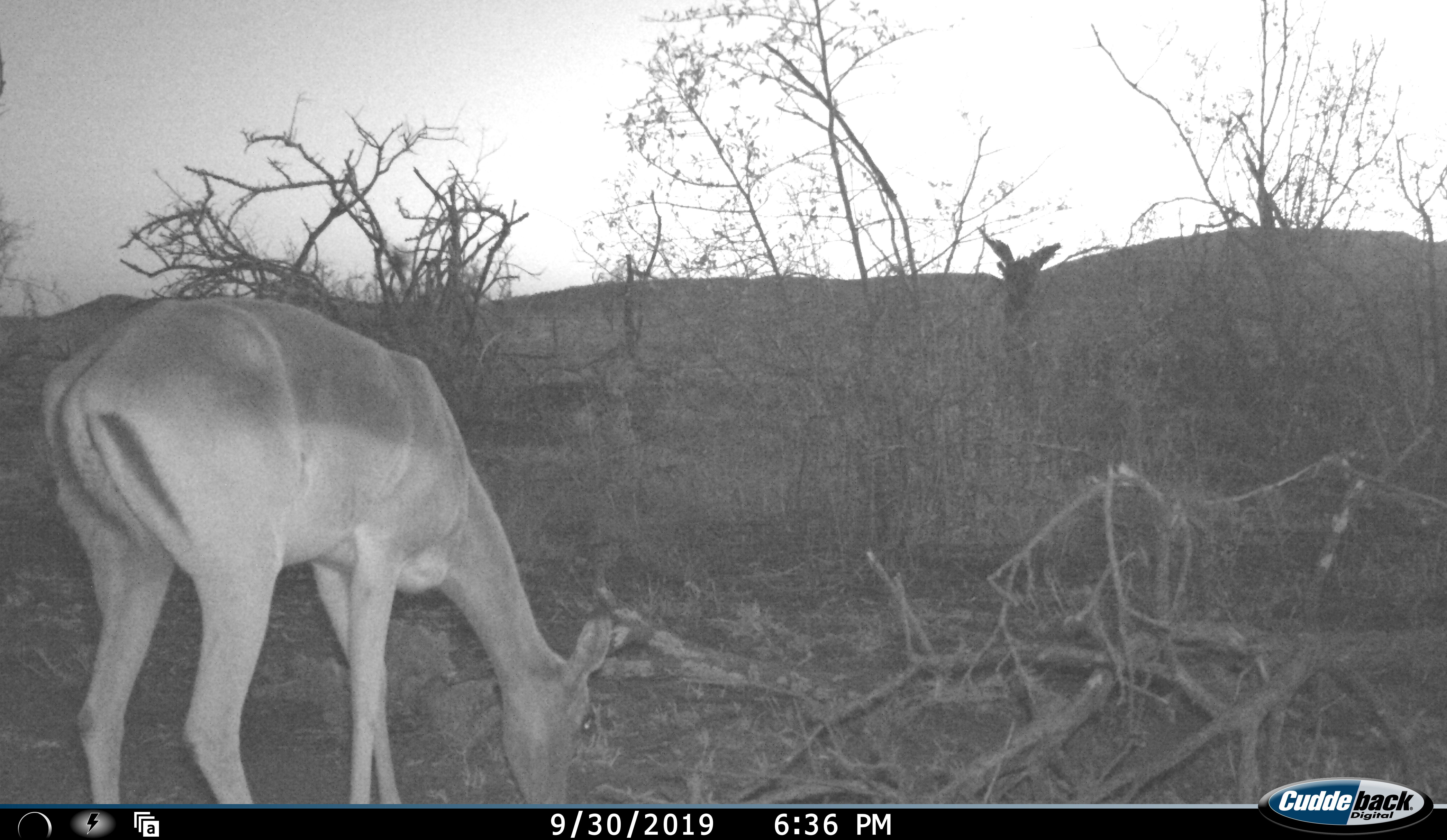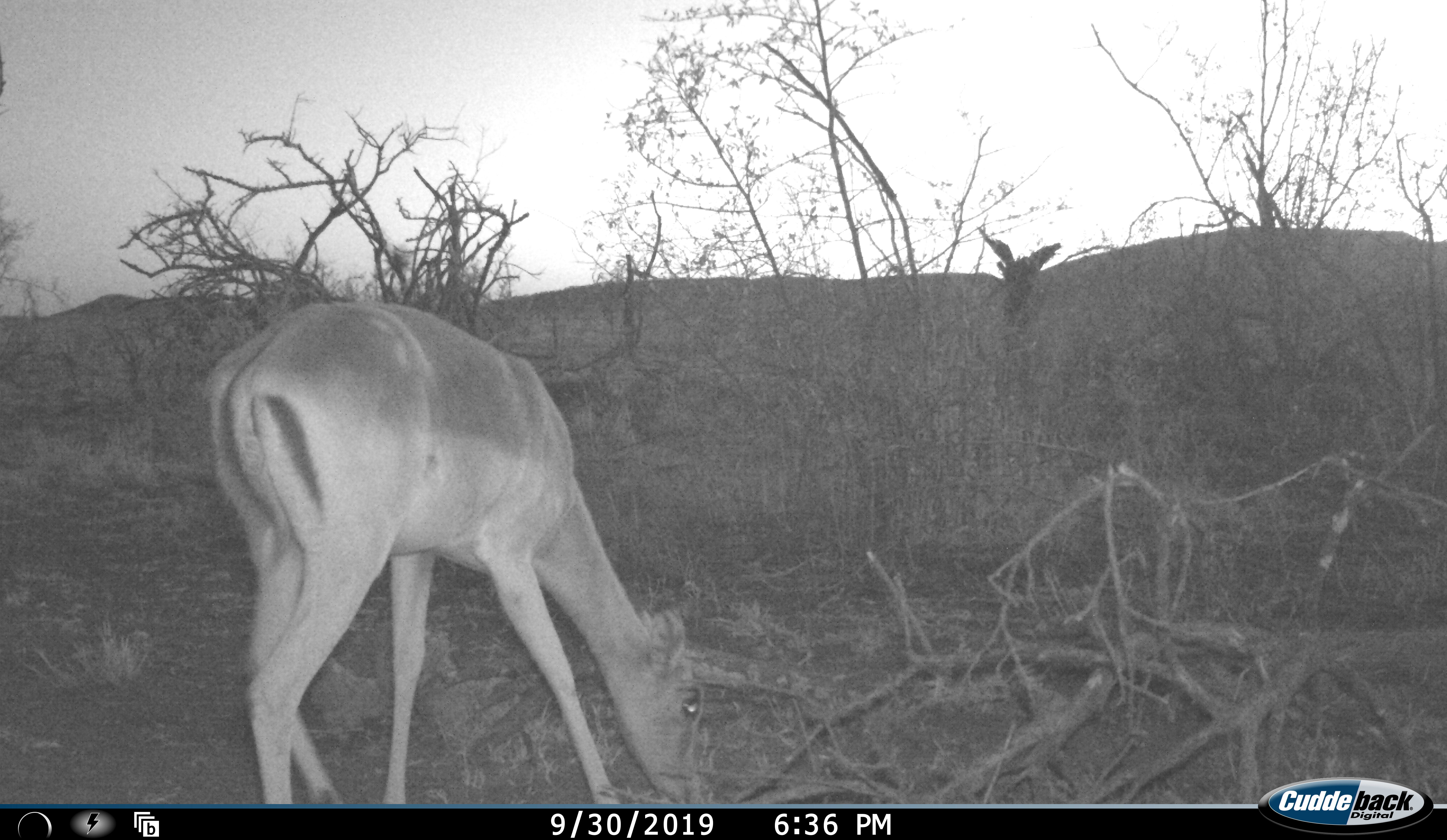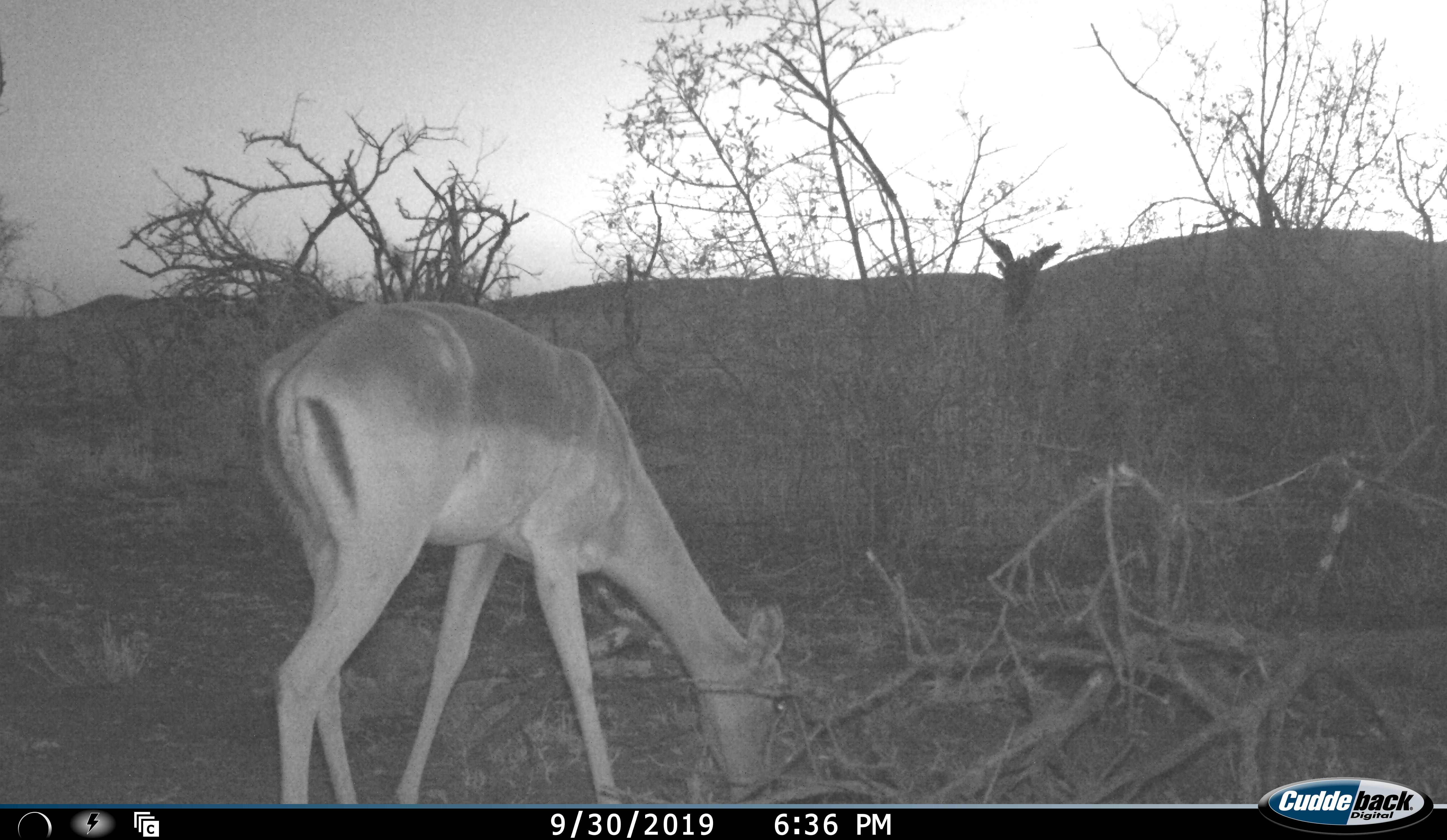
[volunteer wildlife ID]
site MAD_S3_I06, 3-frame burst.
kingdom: Animalia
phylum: Chordata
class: Mammalia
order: Artiodactyla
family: Bovidae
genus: Aepyceros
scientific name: Aepyceros melampus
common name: impala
Impala (Aepyceros melampus), count 1. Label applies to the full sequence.